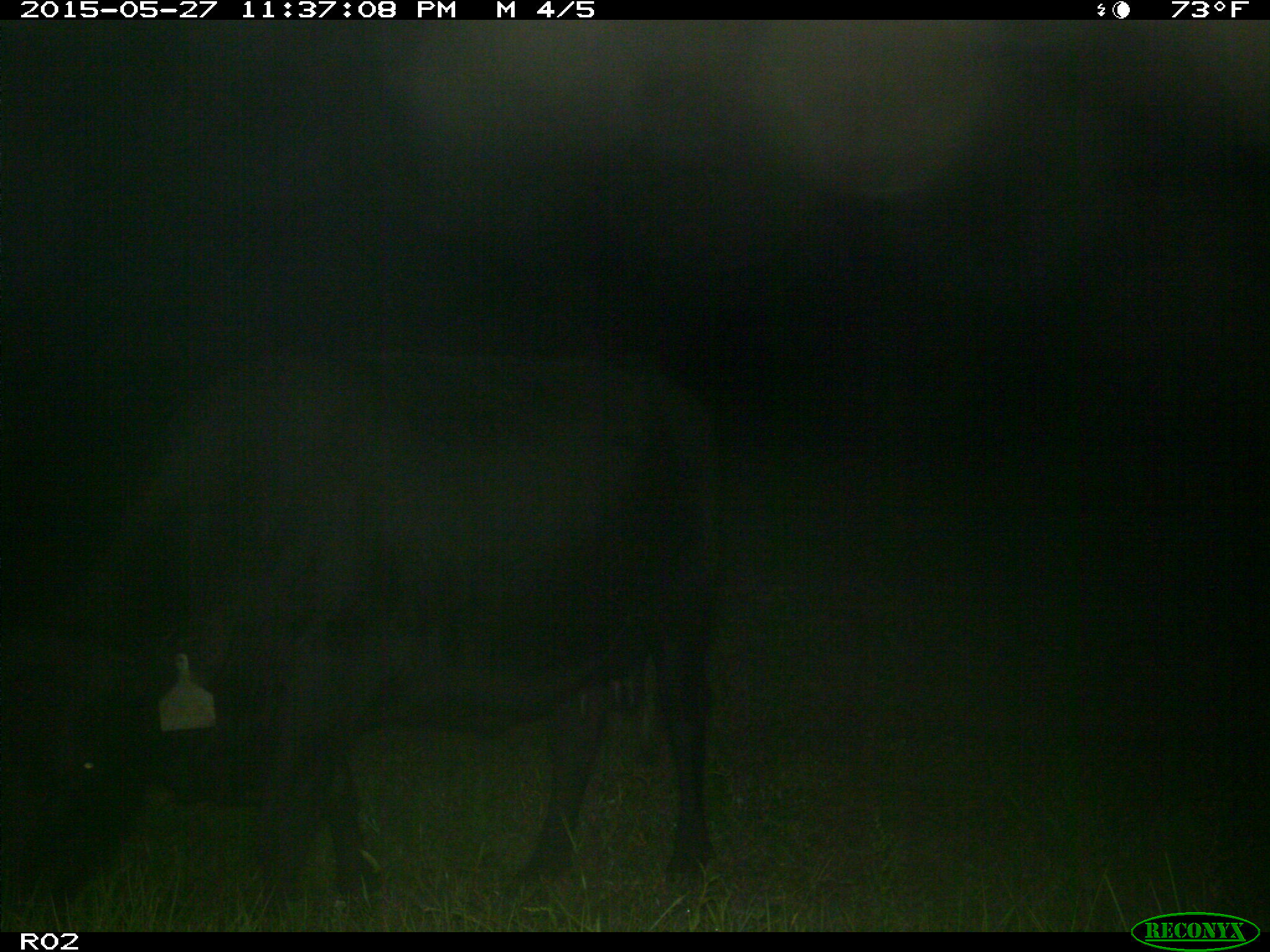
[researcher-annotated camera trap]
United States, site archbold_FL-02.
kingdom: Animalia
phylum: Chordata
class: Mammalia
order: Artiodactyla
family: Bovidae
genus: Bos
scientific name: Bos taurus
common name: domestic cow